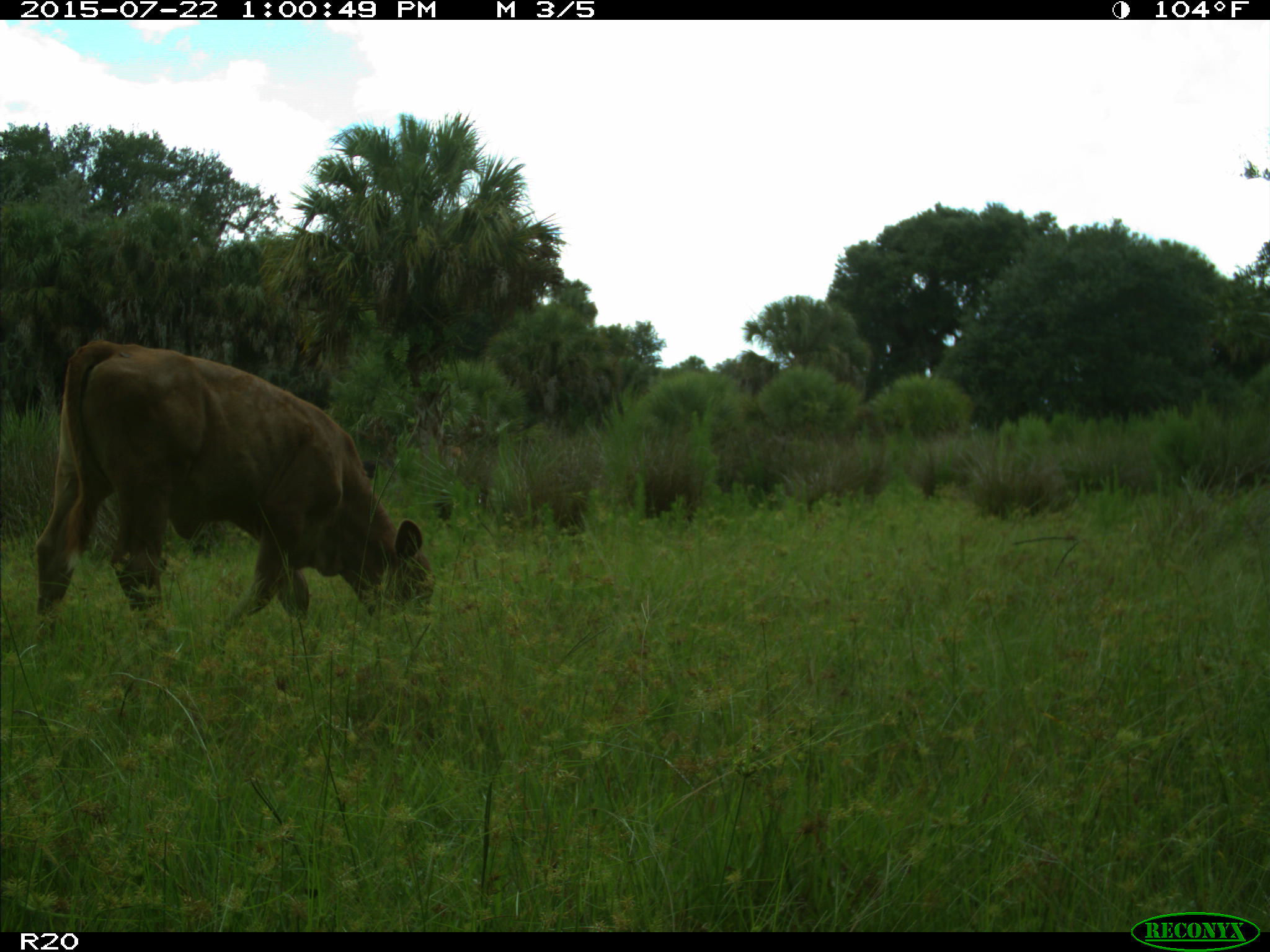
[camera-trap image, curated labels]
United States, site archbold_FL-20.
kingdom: Animalia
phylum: Chordata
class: Mammalia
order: Artiodactyla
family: Bovidae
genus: Bos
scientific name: Bos taurus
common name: domestic cow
Bos taurus (domestic cow).